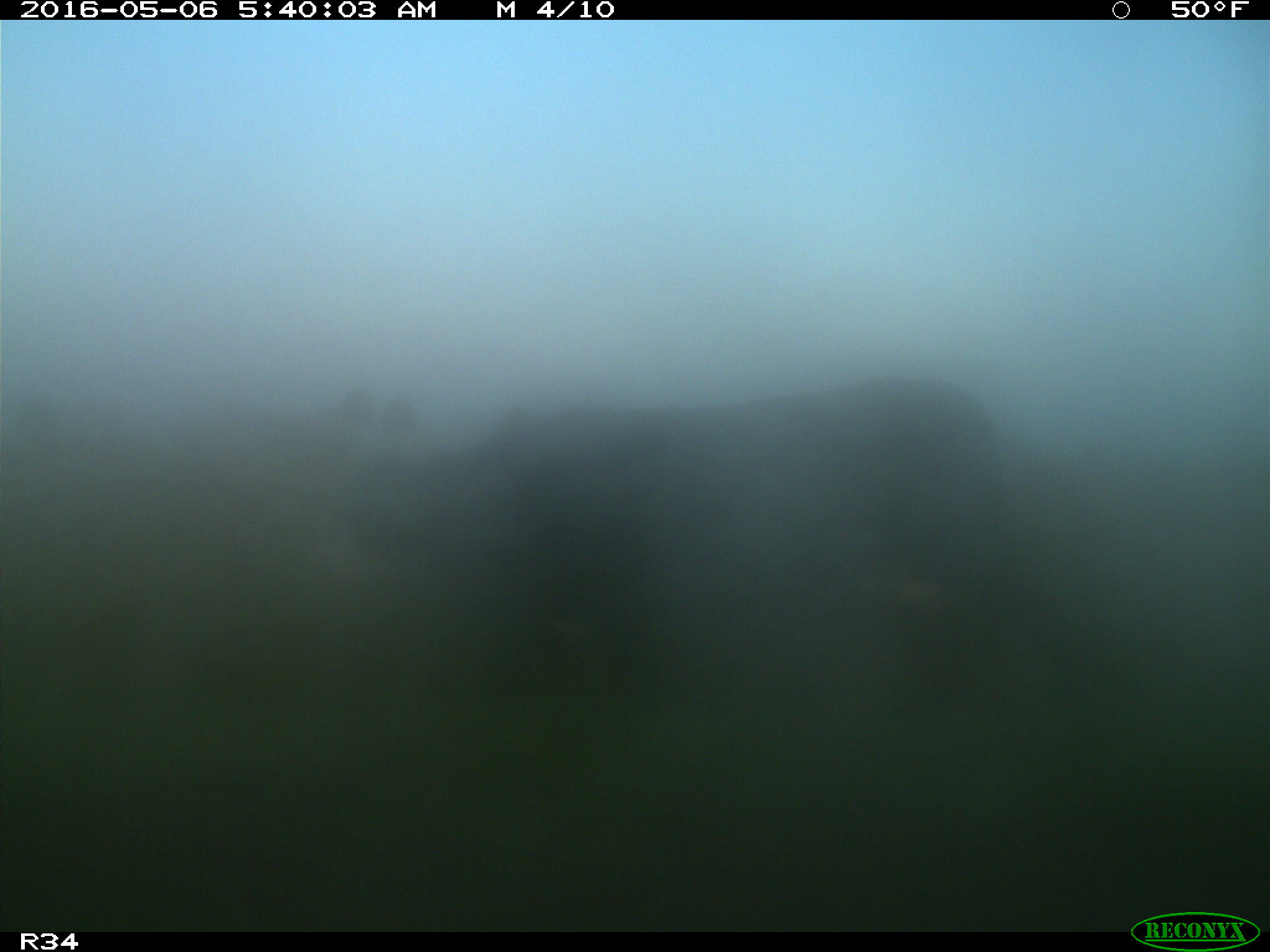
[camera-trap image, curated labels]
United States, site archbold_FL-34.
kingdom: Animalia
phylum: Chordata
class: Mammalia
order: Artiodactyla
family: Bovidae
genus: Bos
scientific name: Bos taurus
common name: domestic cow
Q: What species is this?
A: Bos taurus (domestic cow).